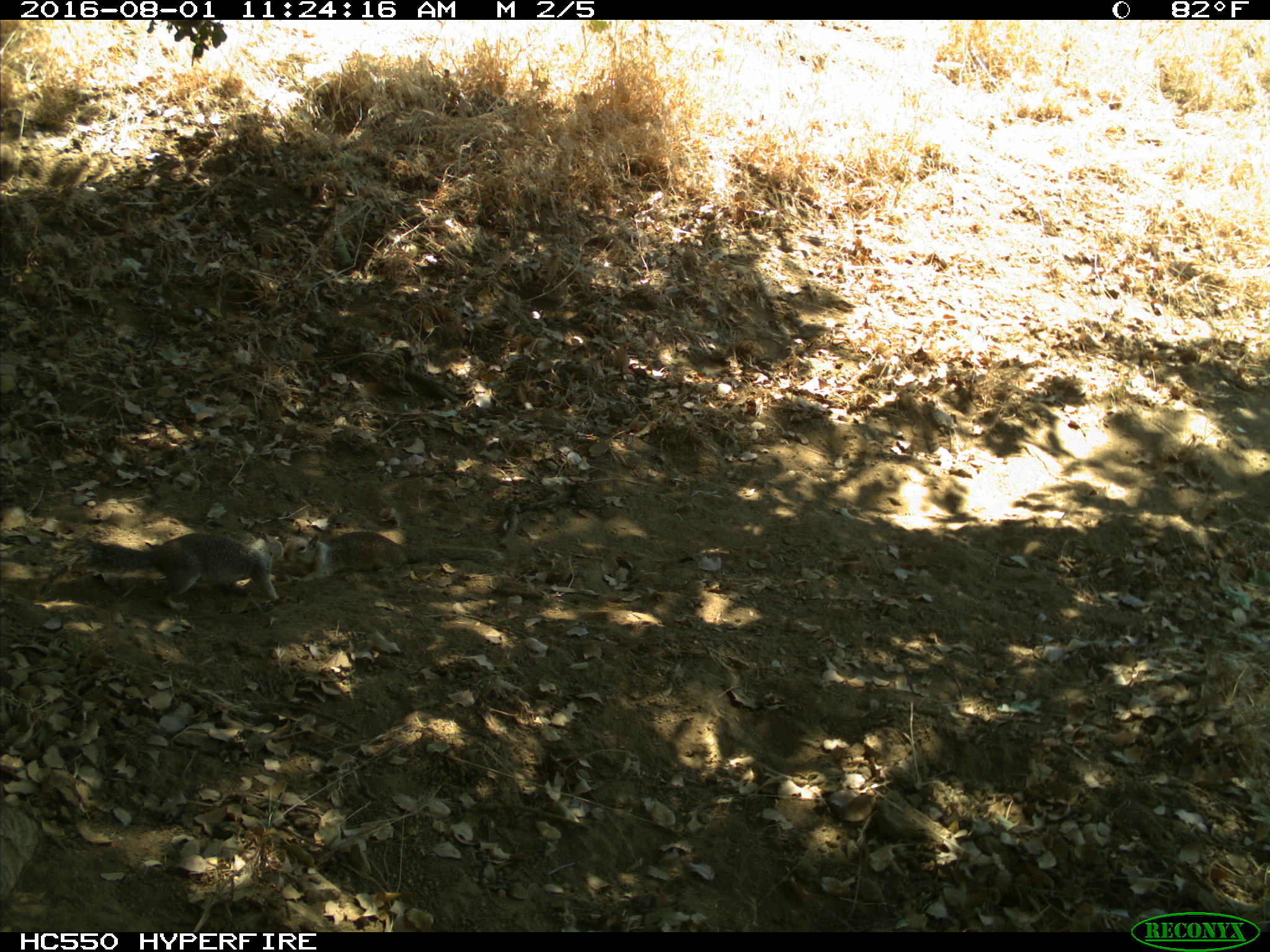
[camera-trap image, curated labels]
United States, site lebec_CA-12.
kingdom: Animalia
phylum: Chordata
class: Mammalia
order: Rodentia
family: Sciuridae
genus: Otospermophilus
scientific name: Otospermophilus beecheyi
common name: california ground squirrel